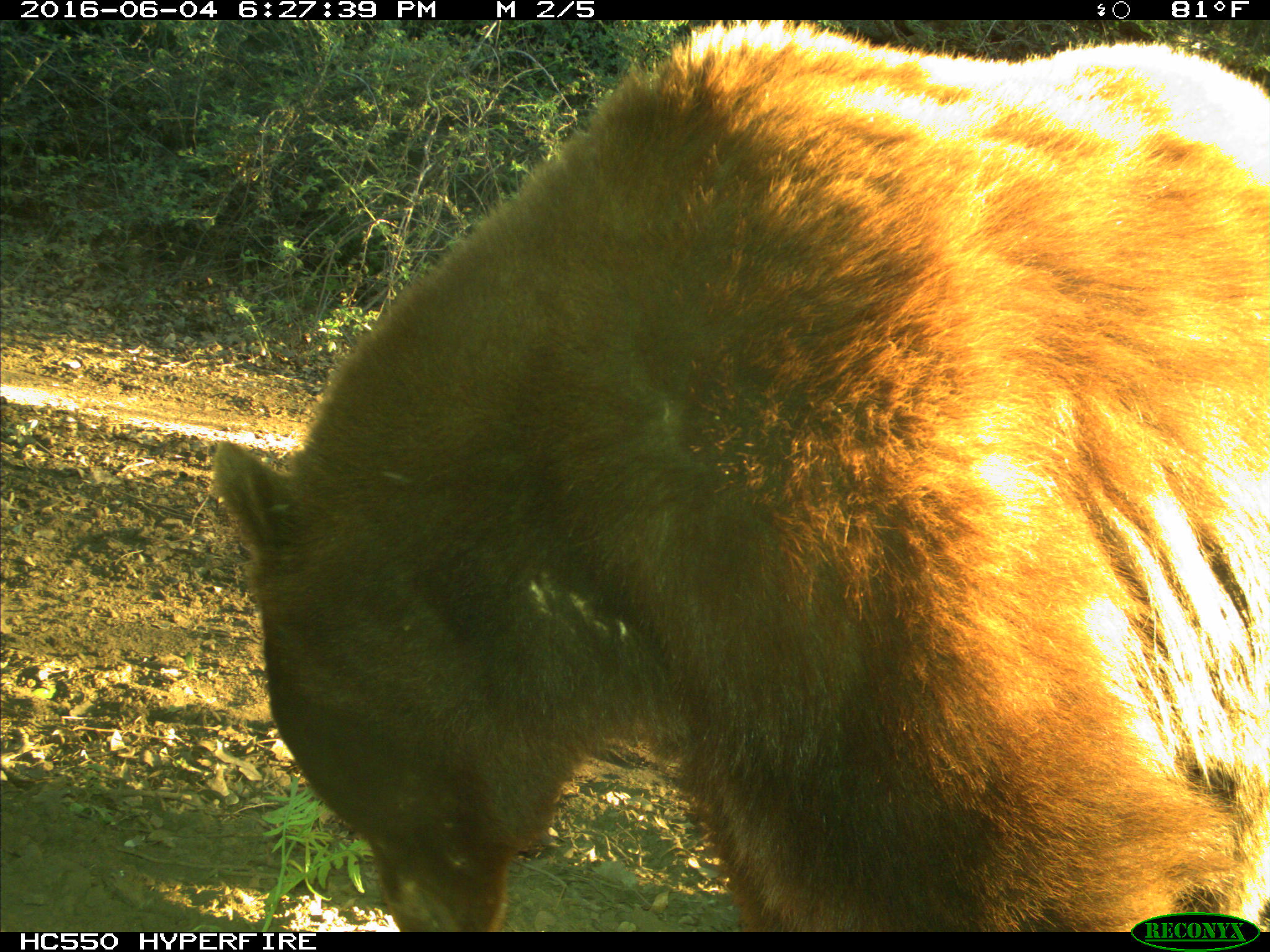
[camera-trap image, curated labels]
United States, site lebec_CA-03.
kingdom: Animalia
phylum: Chordata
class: Mammalia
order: Carnivora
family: Ursidae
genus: Ursus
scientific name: Ursus americanus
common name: american black bear